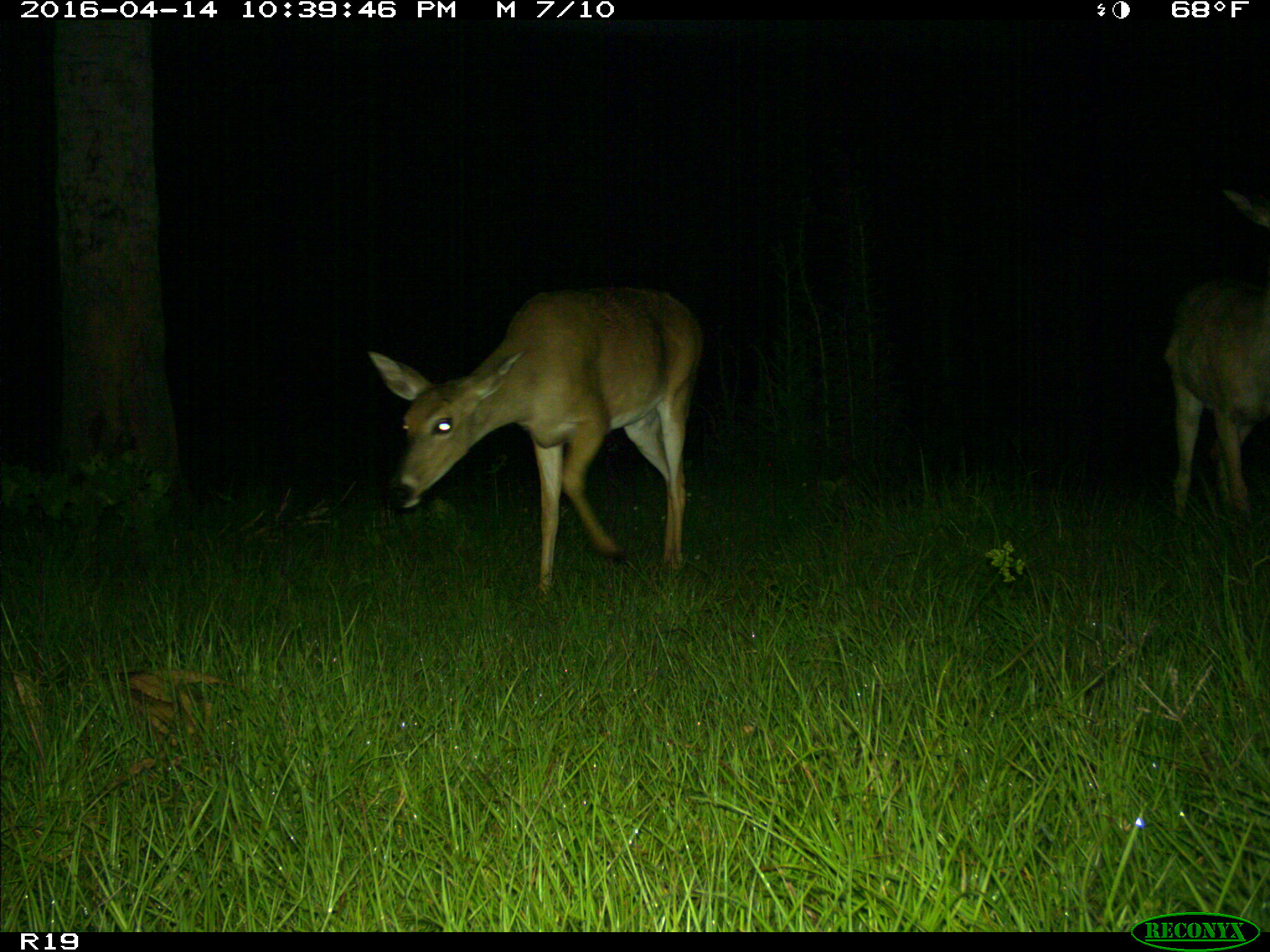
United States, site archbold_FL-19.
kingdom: Animalia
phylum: Chordata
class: Mammalia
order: Artiodactyla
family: Cervidae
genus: Odocoileus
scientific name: Odocoileus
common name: deer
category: unidentified deer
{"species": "unidentified deer (deer) (Odocoileus)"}